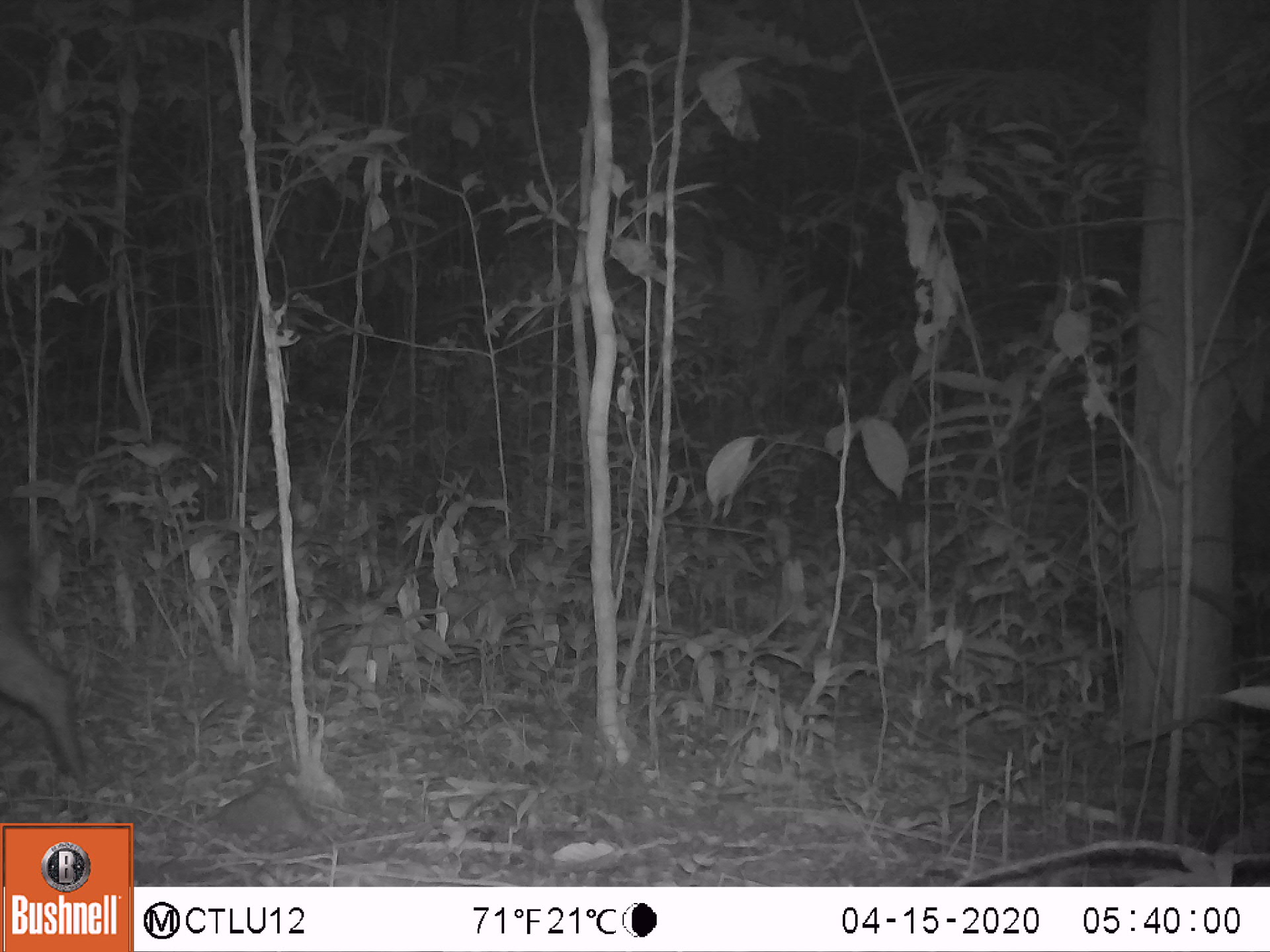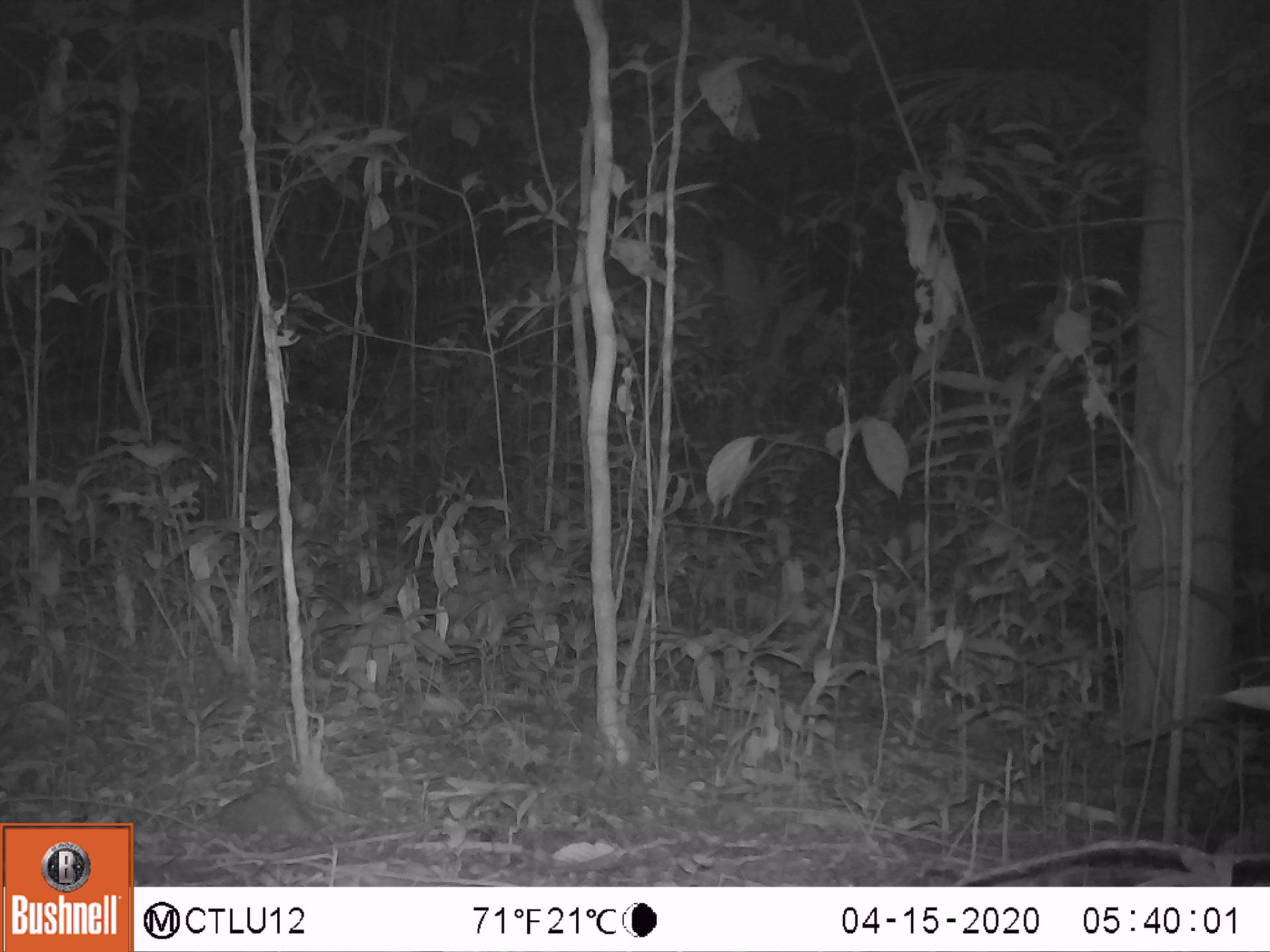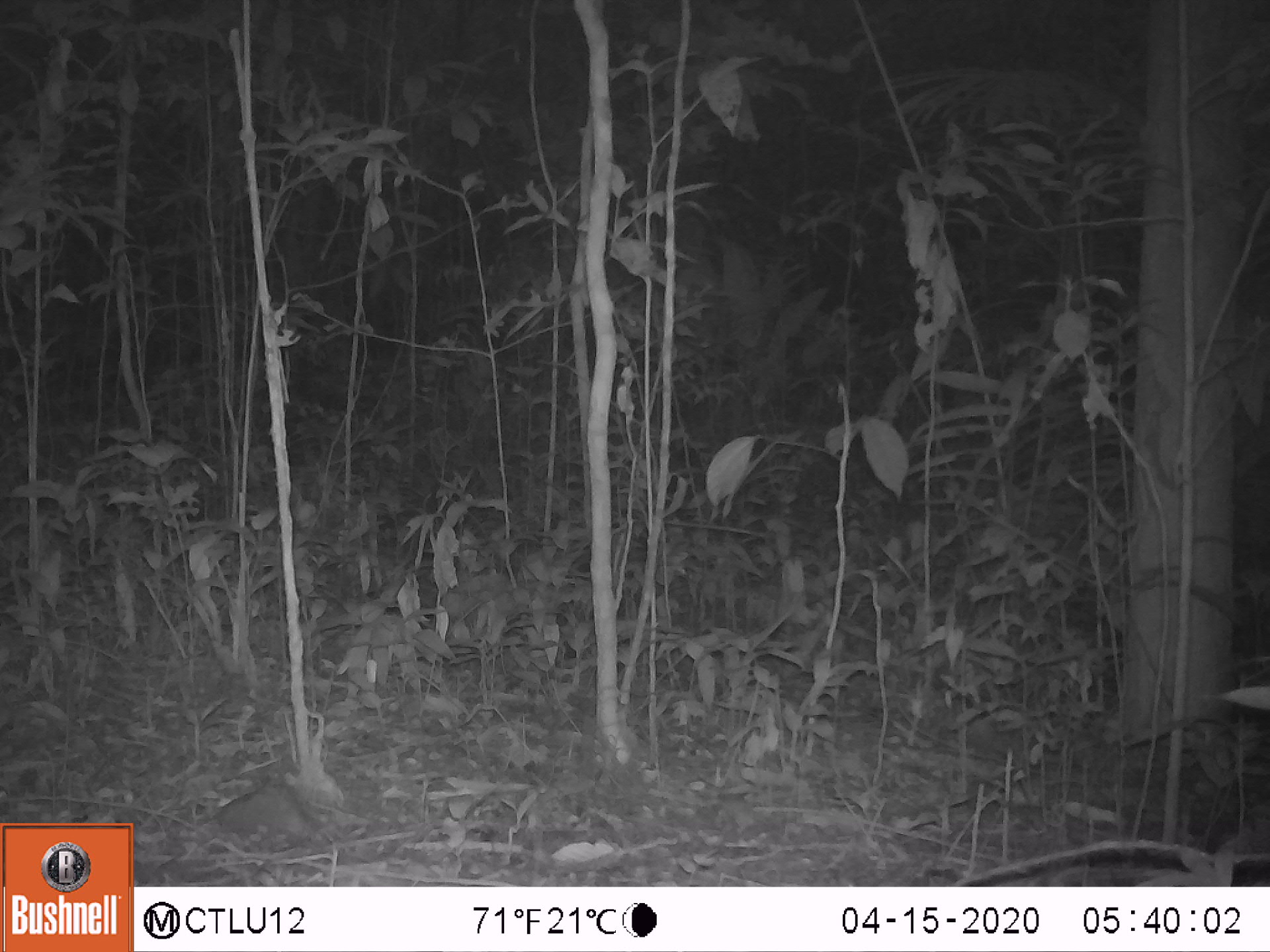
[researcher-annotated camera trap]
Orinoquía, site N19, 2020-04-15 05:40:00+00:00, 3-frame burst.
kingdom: Animalia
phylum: Chordata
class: Mammalia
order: Artiodactyla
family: Tayassuidae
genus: Pecari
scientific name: Pecari tajacu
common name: collared peccary